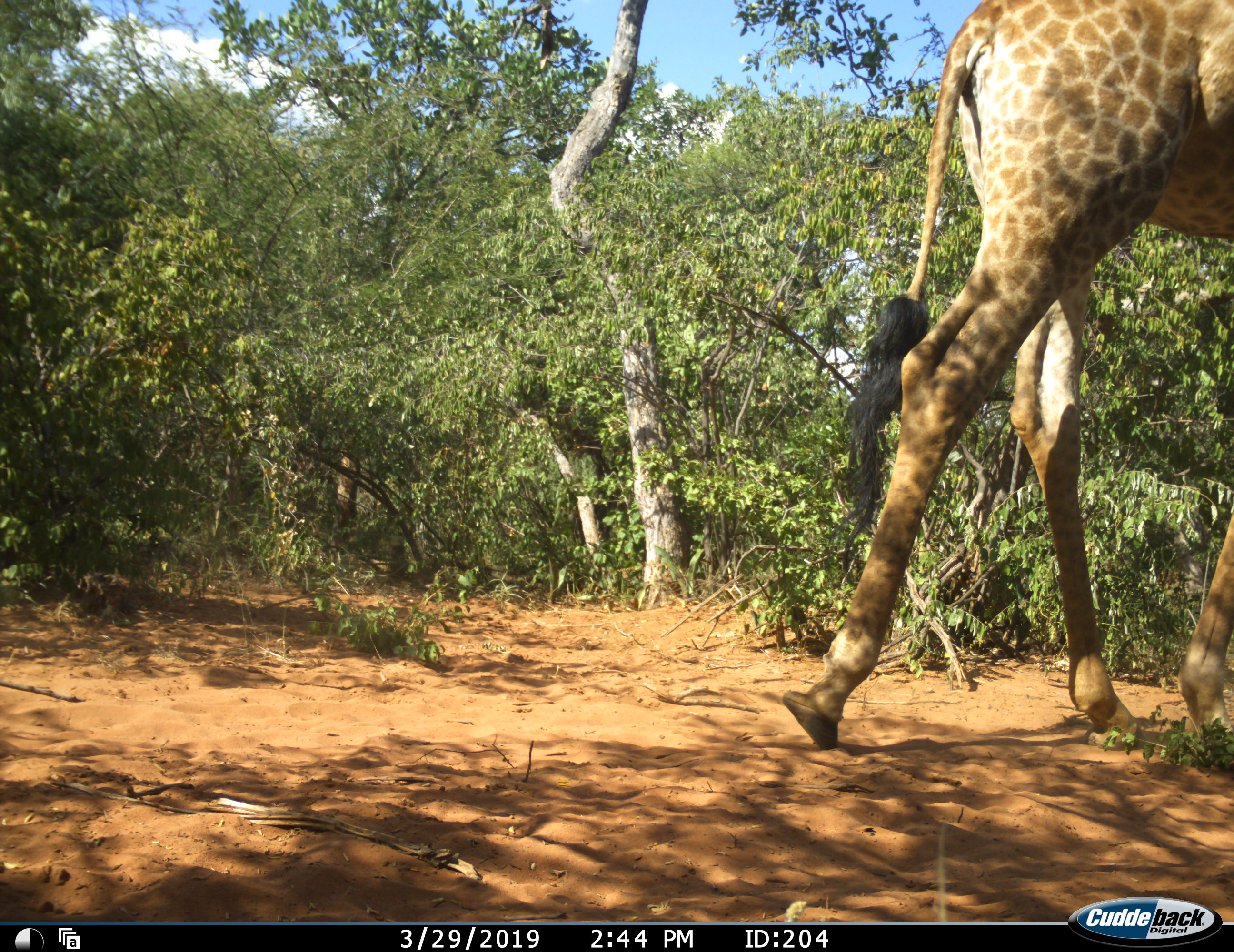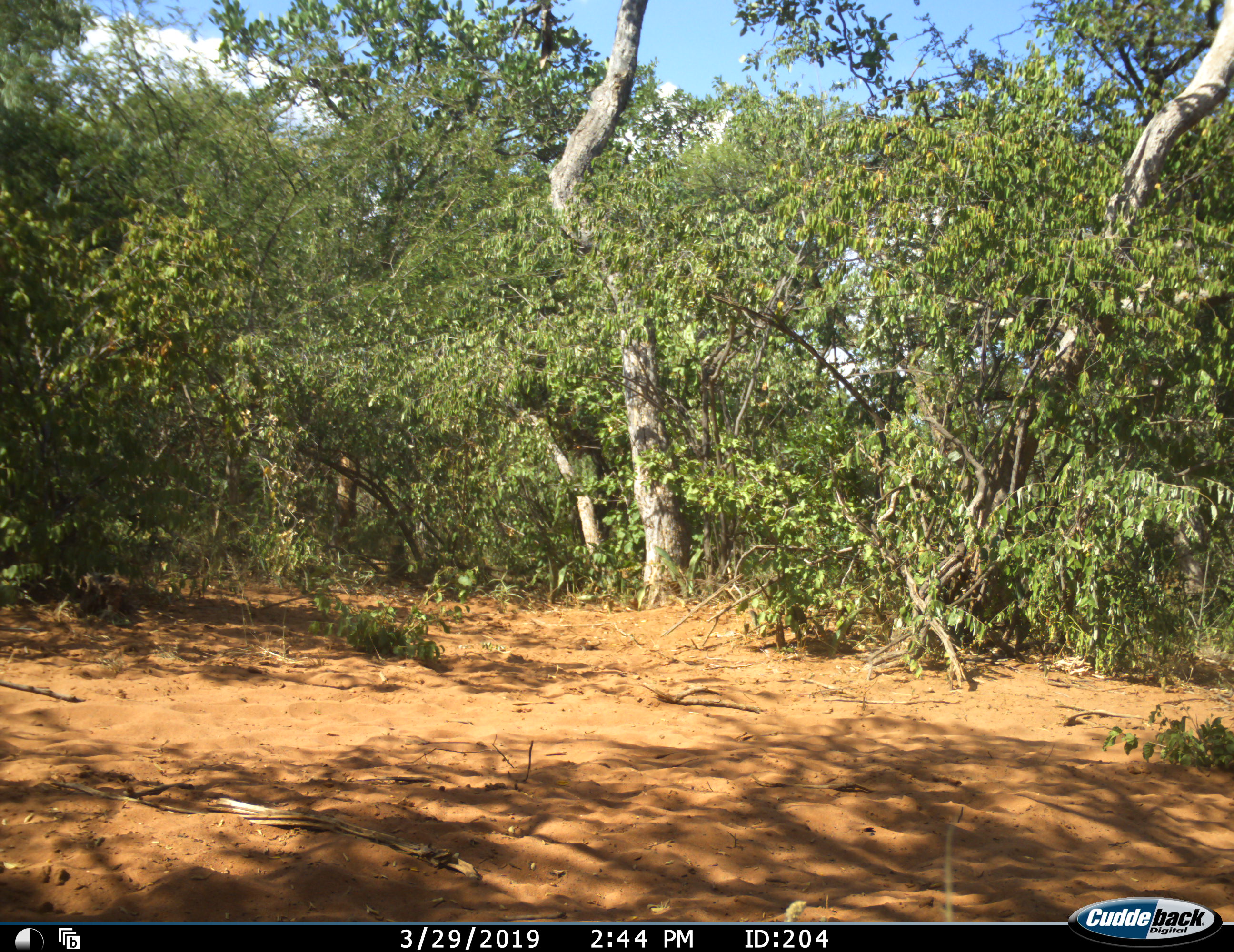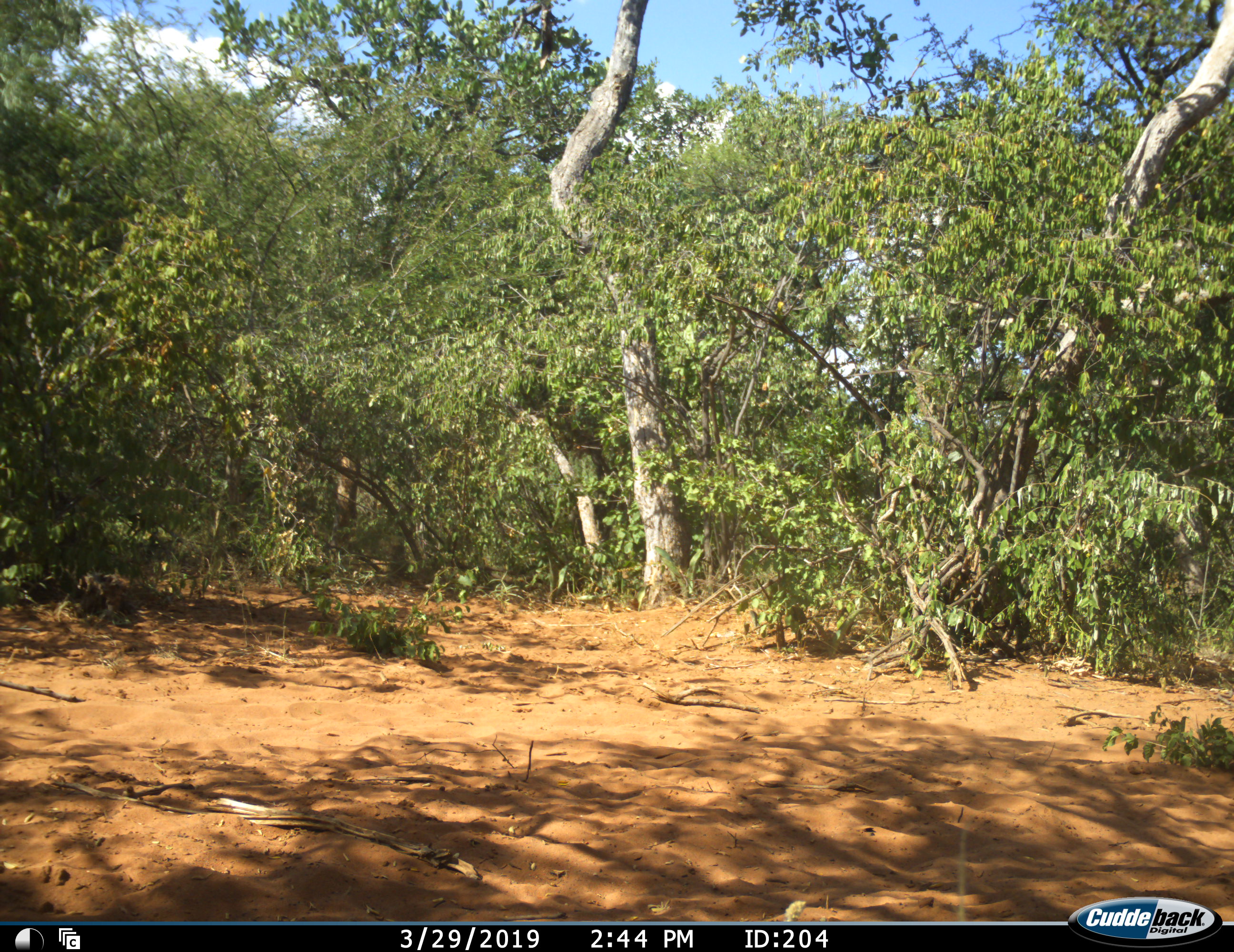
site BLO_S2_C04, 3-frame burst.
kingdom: Animalia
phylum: Chordata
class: Mammalia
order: Artiodactyla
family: Giraffidae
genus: Giraffa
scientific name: Giraffa camelopardalis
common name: giraffe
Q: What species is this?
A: Giraffe (Giraffa camelopardalis).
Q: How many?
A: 1.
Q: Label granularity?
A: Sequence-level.